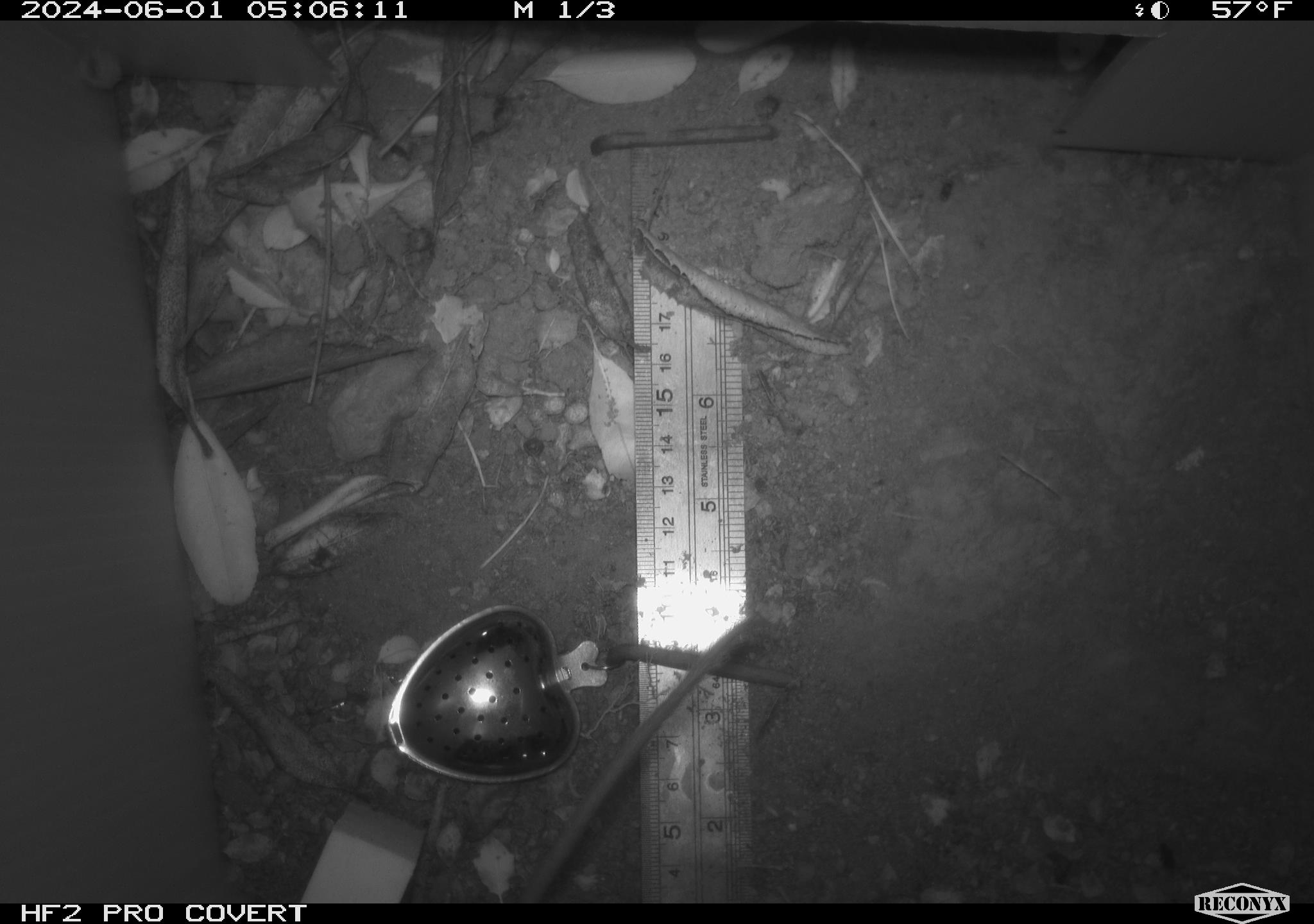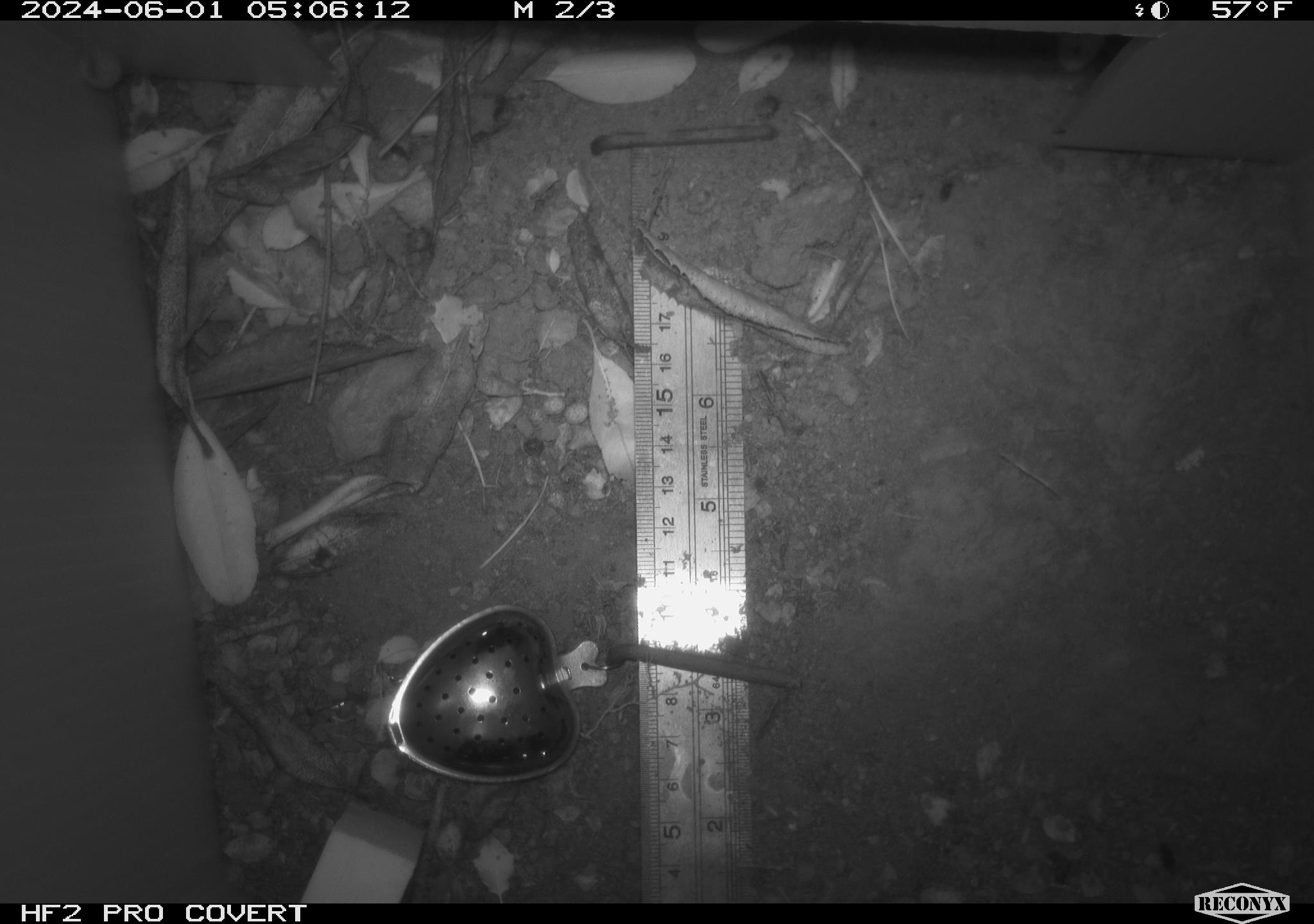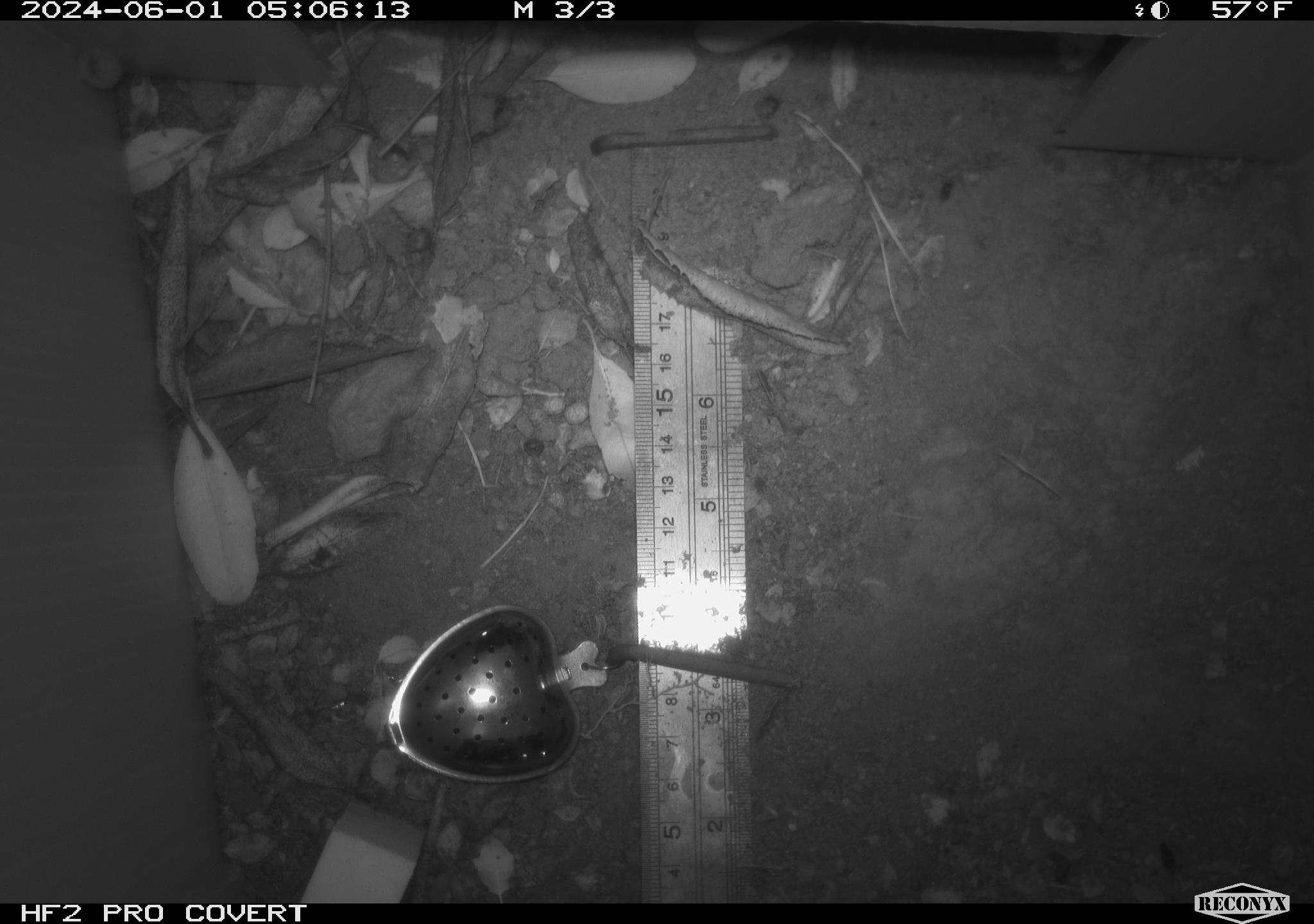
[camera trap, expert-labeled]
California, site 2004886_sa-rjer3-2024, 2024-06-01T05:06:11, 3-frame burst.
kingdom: Animalia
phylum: Chordata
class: Mammalia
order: Rodentia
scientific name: Rodentia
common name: mouse species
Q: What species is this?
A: Mouse species (Rodentia).